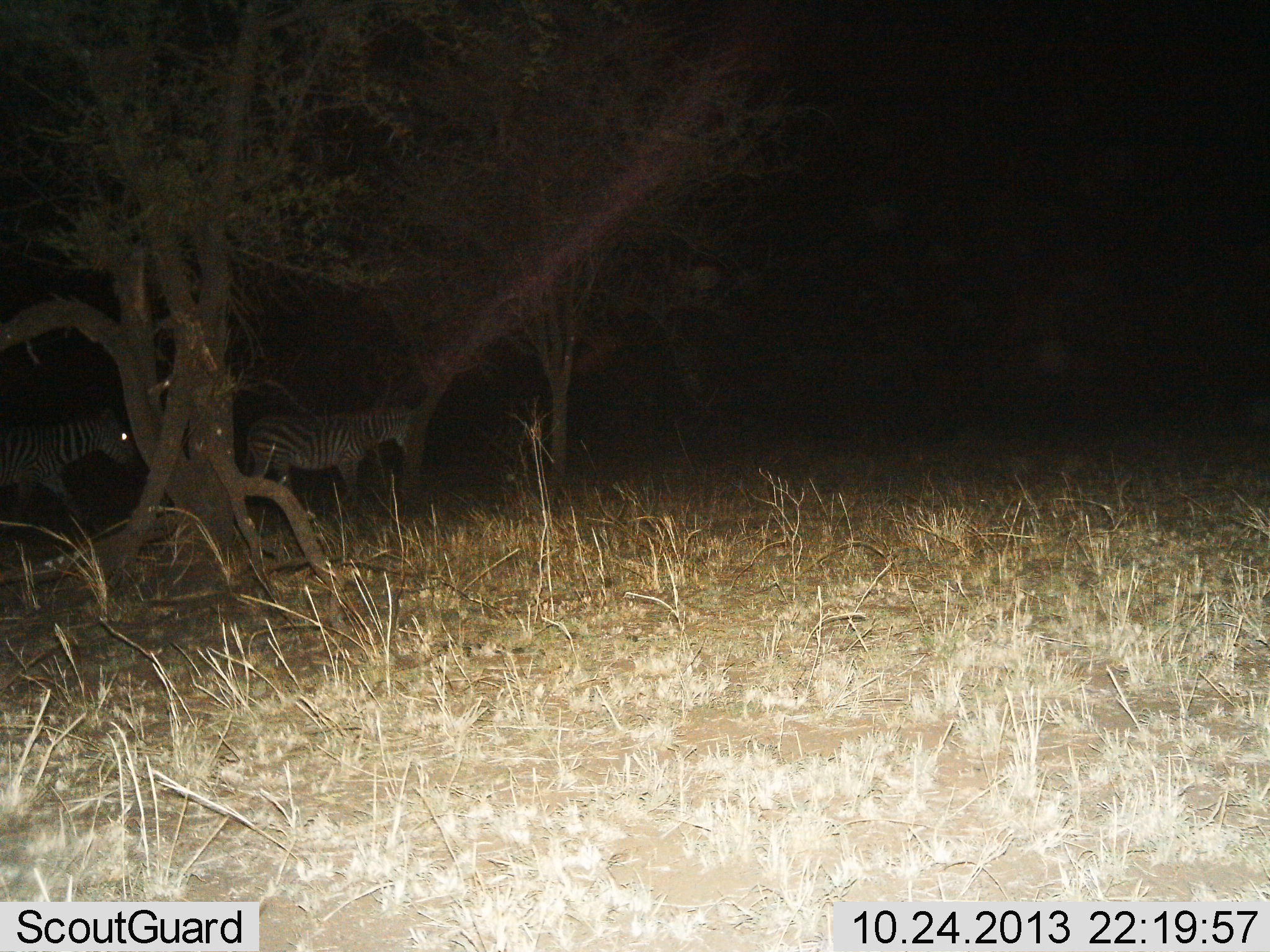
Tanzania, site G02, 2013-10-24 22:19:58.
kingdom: Animalia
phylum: Chordata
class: Mammalia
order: Perissodactyla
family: Equidae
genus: Equus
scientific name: Equus quagga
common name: plains zebra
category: zebra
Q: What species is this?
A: Zebra (plains zebra) (Equus quagga).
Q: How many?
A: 2.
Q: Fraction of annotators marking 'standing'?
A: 30%.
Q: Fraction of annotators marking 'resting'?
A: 0%.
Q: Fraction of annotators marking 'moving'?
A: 70%.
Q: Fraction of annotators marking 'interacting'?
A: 0%.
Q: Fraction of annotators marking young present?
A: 0%.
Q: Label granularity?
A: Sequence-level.